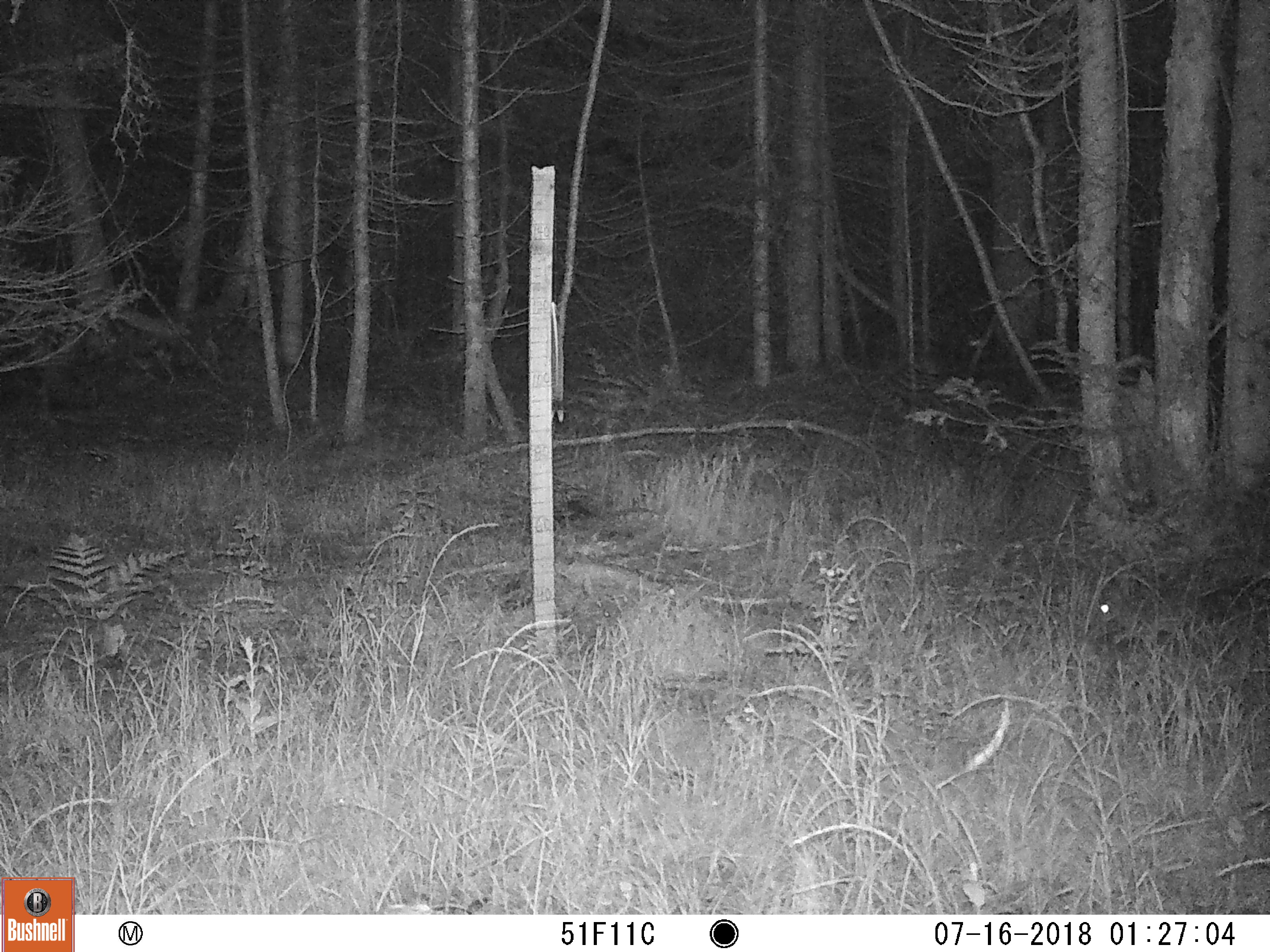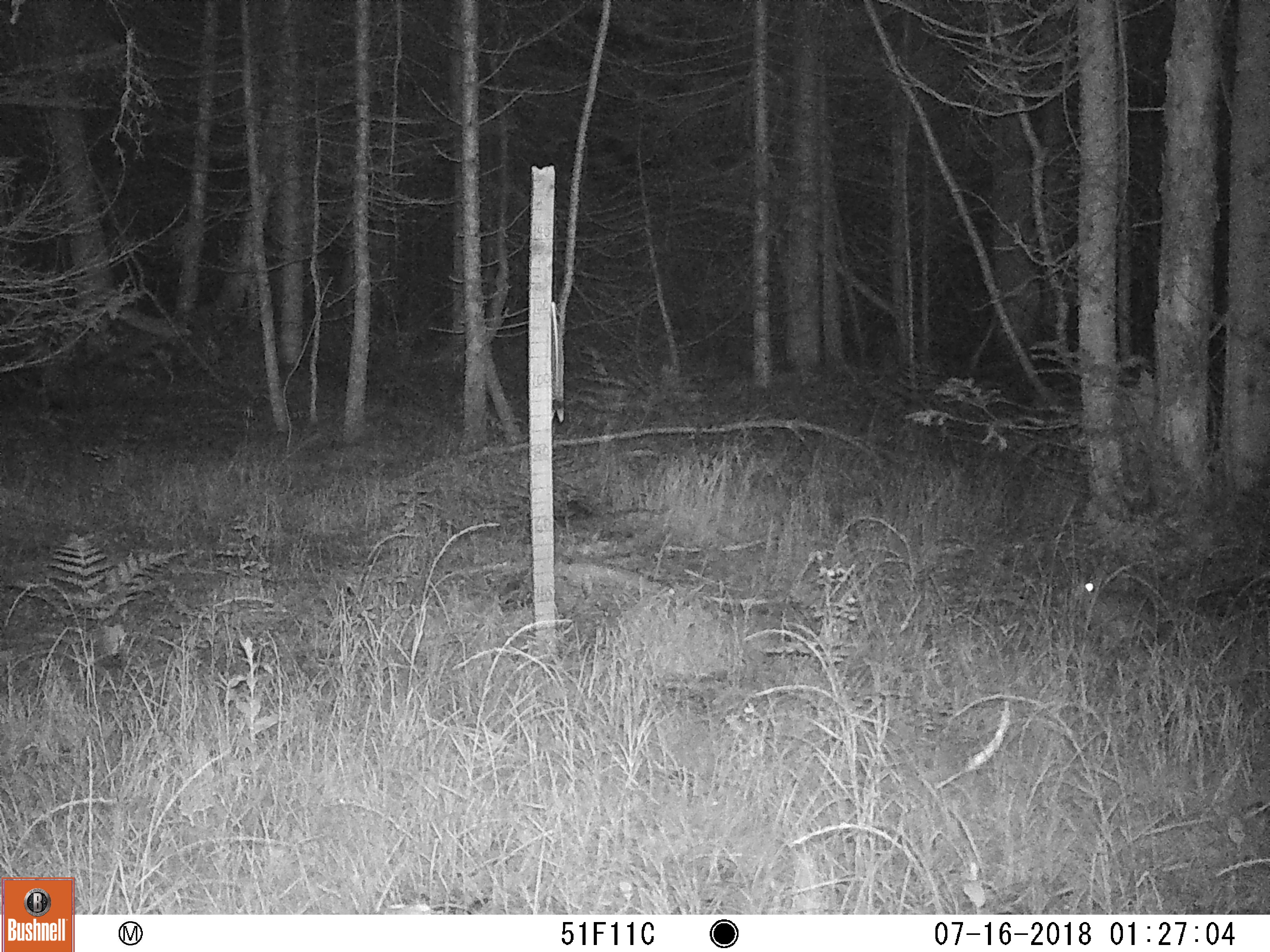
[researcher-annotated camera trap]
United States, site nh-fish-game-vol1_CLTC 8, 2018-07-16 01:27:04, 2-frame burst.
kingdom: Animalia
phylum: Chordata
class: Mammalia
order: Lagomorpha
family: Leporidae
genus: Lepus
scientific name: Lepus americanus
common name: snowshoe hare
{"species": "snowshoe hare (Lepus americanus)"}